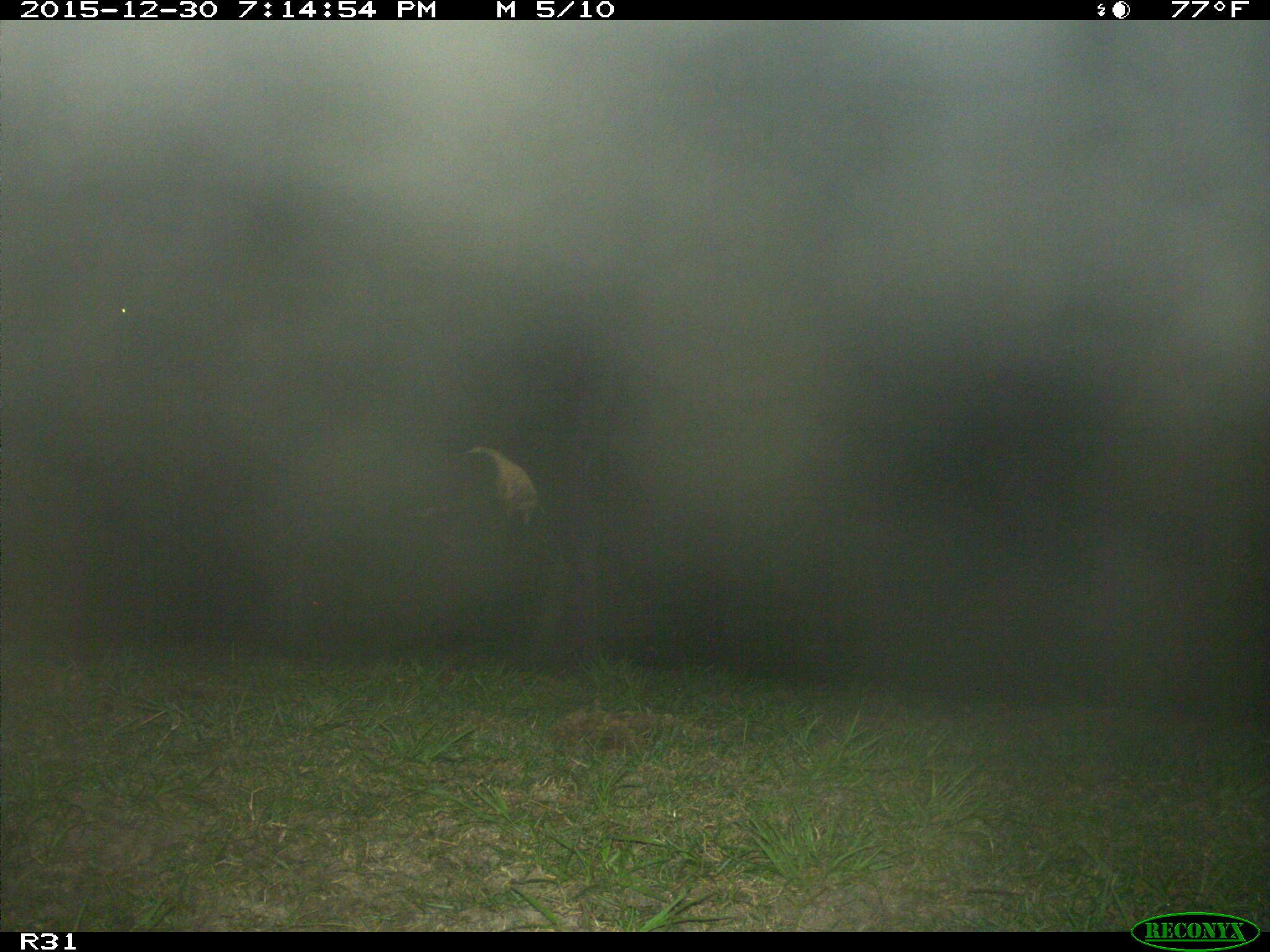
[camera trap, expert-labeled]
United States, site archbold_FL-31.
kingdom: Animalia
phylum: Chordata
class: Mammalia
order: Artiodactyla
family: Bovidae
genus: Bos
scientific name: Bos taurus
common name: domestic cow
Bos taurus (domestic cow).